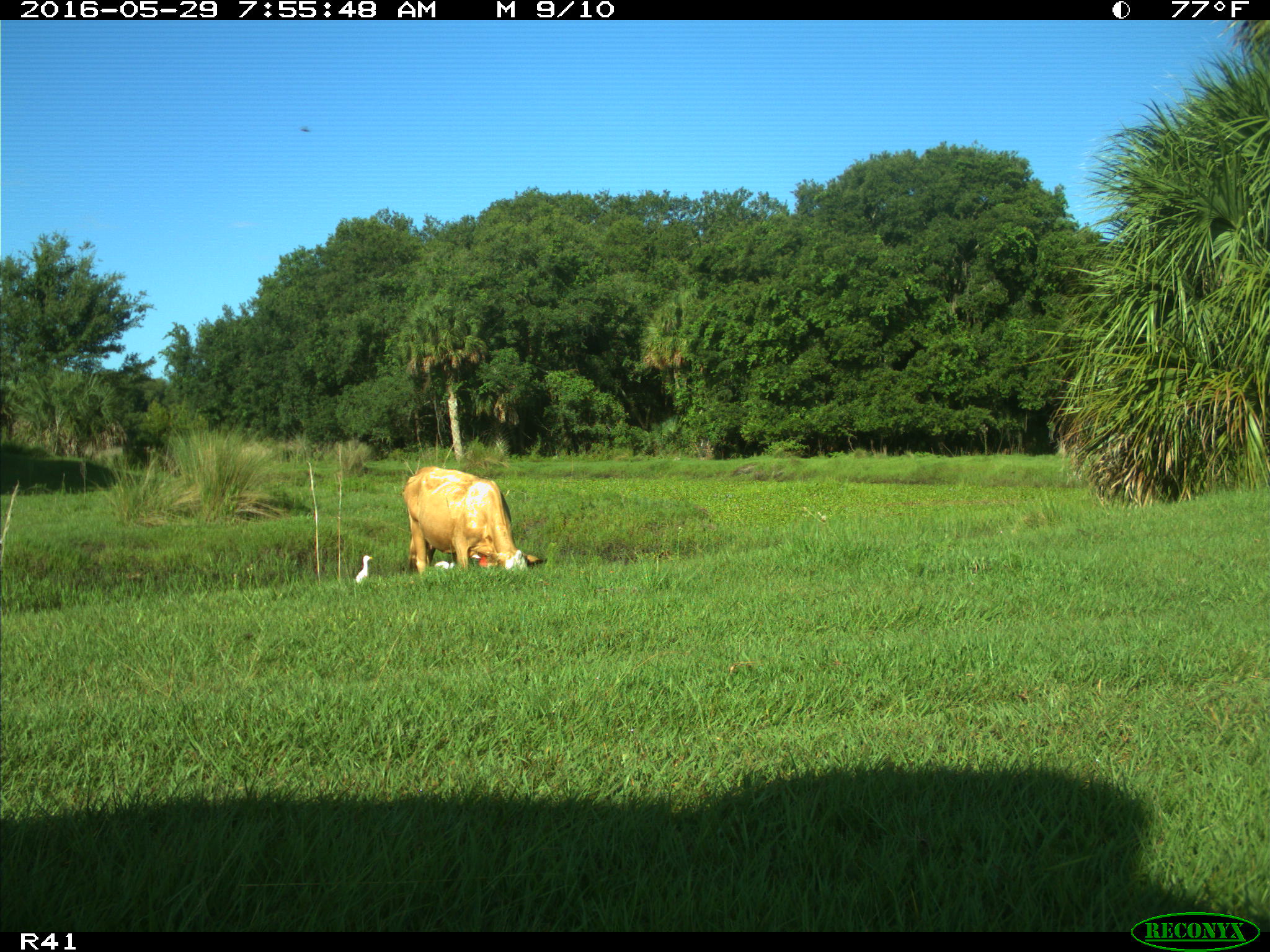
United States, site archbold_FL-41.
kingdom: Animalia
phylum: Chordata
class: Mammalia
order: Artiodactyla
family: Bovidae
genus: Bos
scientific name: Bos taurus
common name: domestic cow